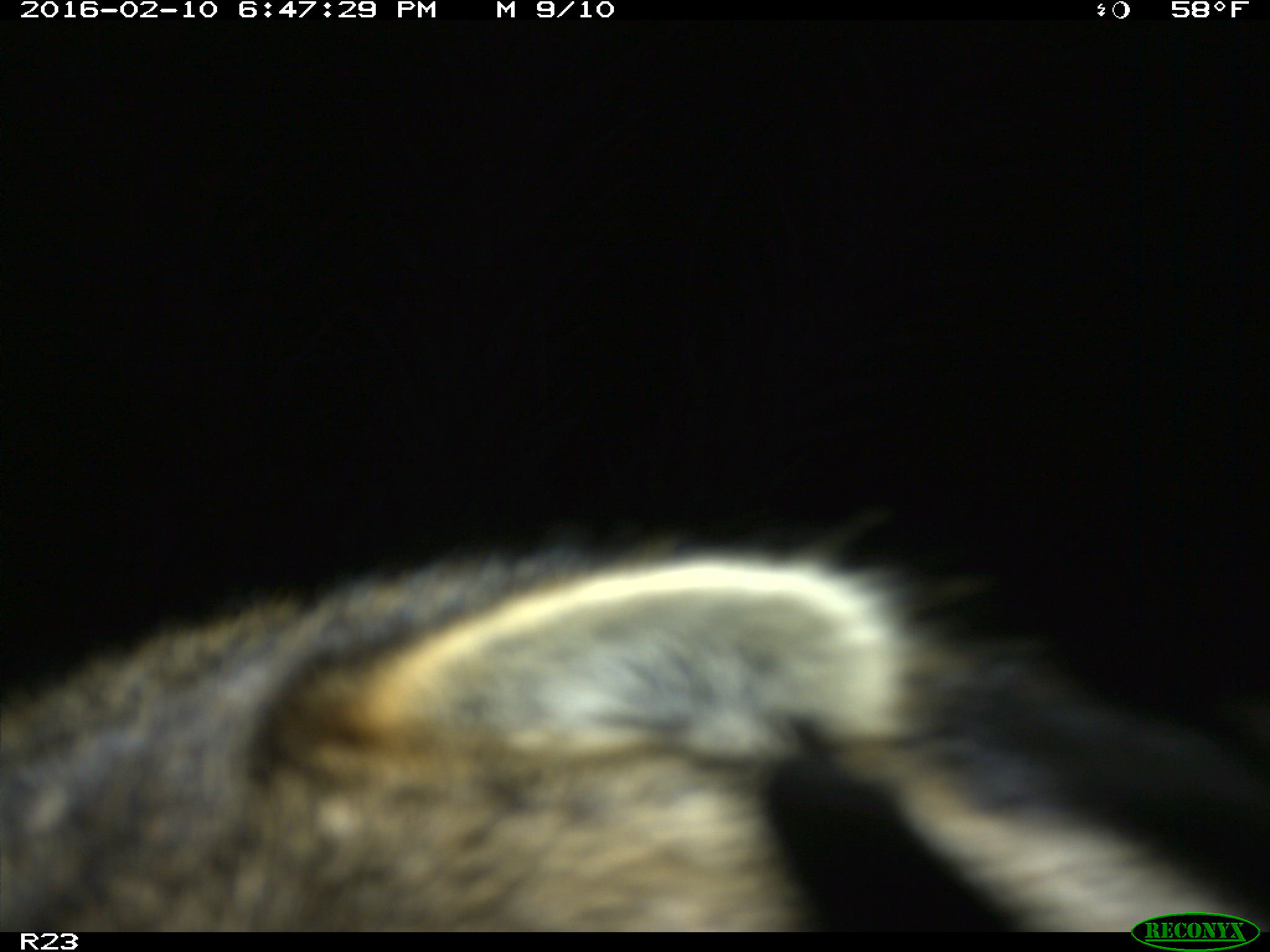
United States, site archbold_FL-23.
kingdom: Animalia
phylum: Chordata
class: Mammalia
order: Carnivora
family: Procyonidae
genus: Procyon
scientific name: Procyon lotor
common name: common raccoon